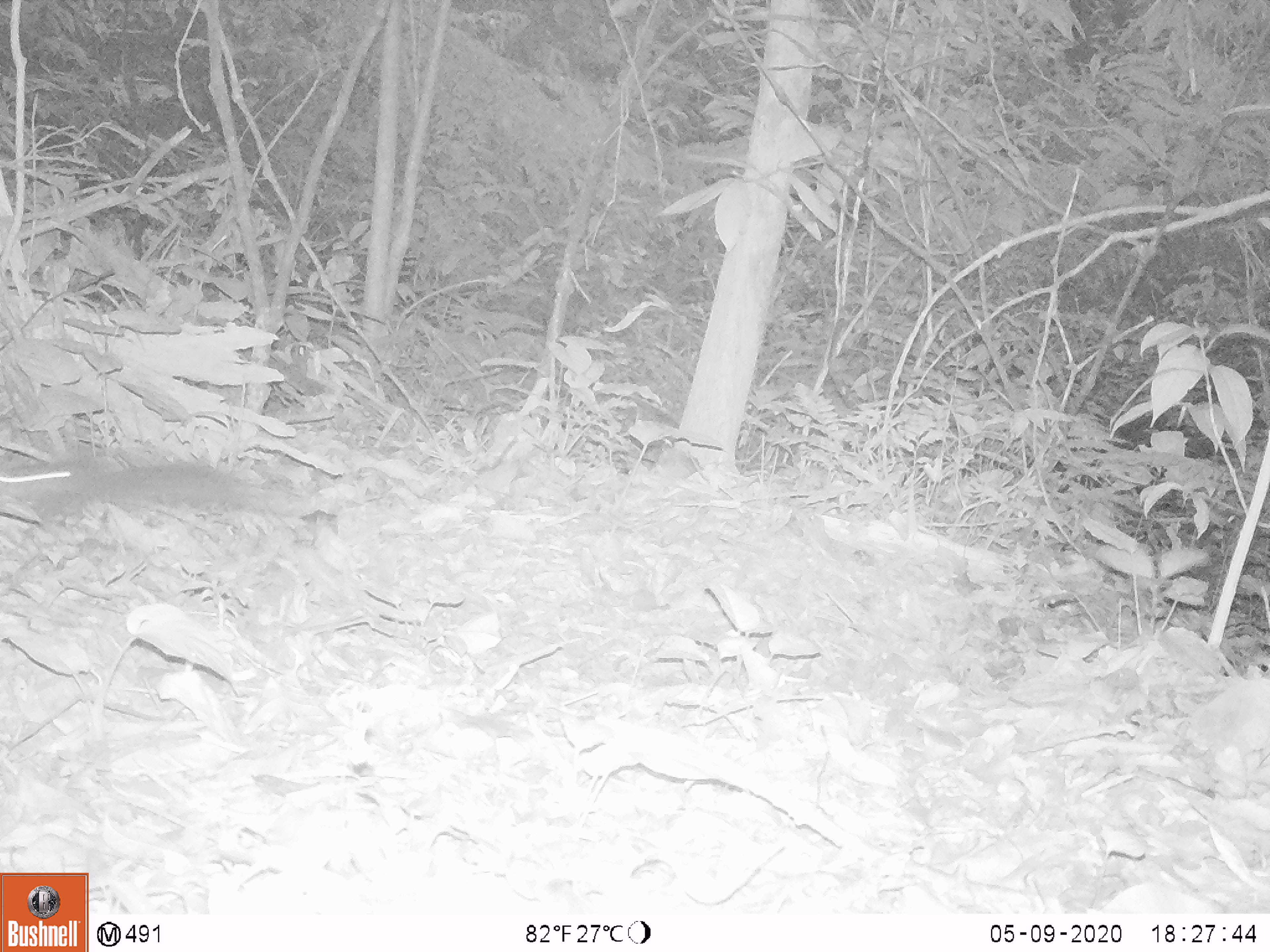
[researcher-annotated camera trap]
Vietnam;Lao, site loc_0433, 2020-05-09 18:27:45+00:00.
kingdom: Animalia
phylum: Chordata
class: Mammalia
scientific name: Mammalia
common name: mammal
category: unidentified small mammal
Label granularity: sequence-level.